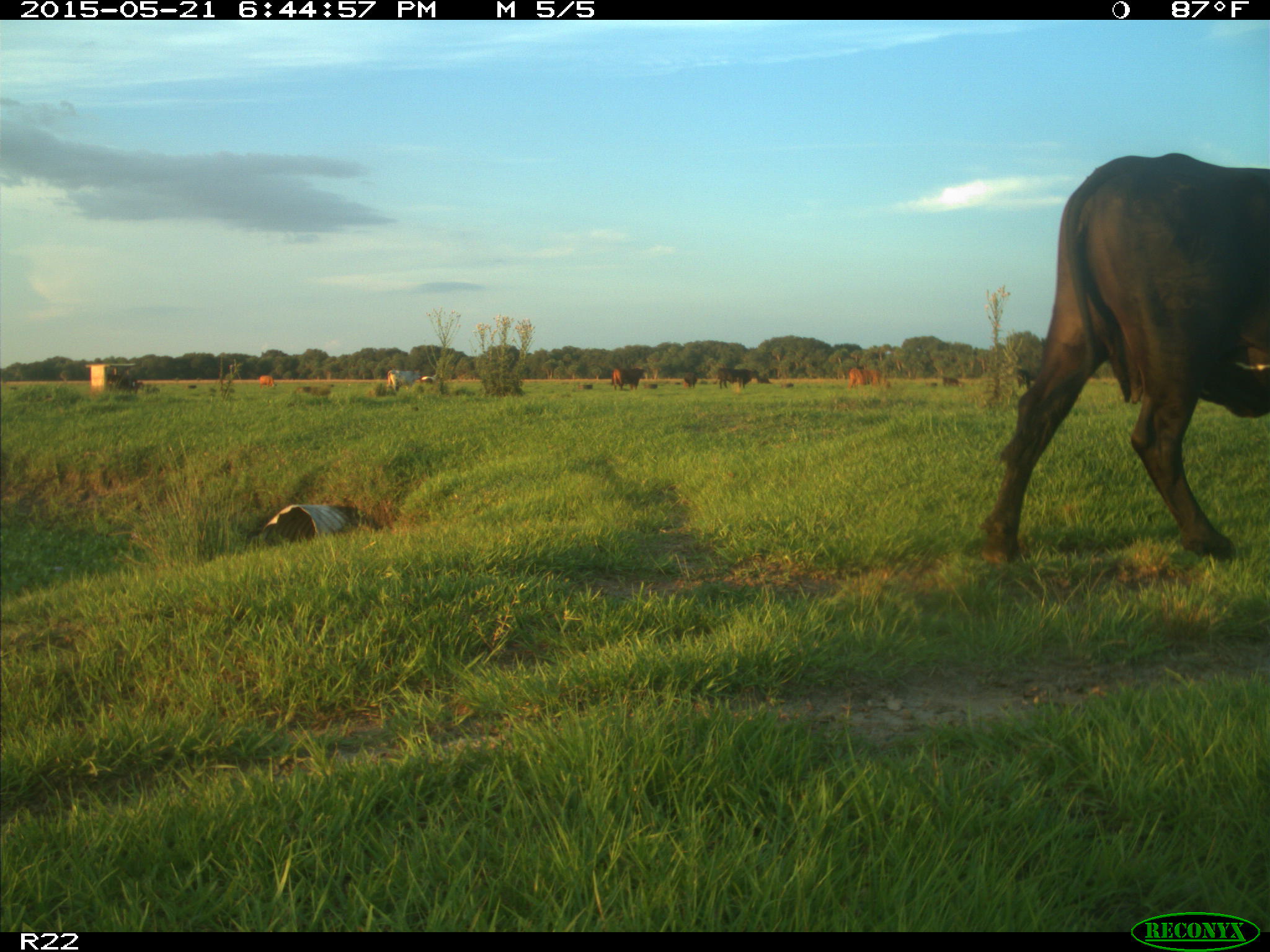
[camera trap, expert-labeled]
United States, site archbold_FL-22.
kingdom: Animalia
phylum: Chordata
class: Mammalia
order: Artiodactyla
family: Bovidae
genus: Bos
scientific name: Bos taurus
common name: domestic cow